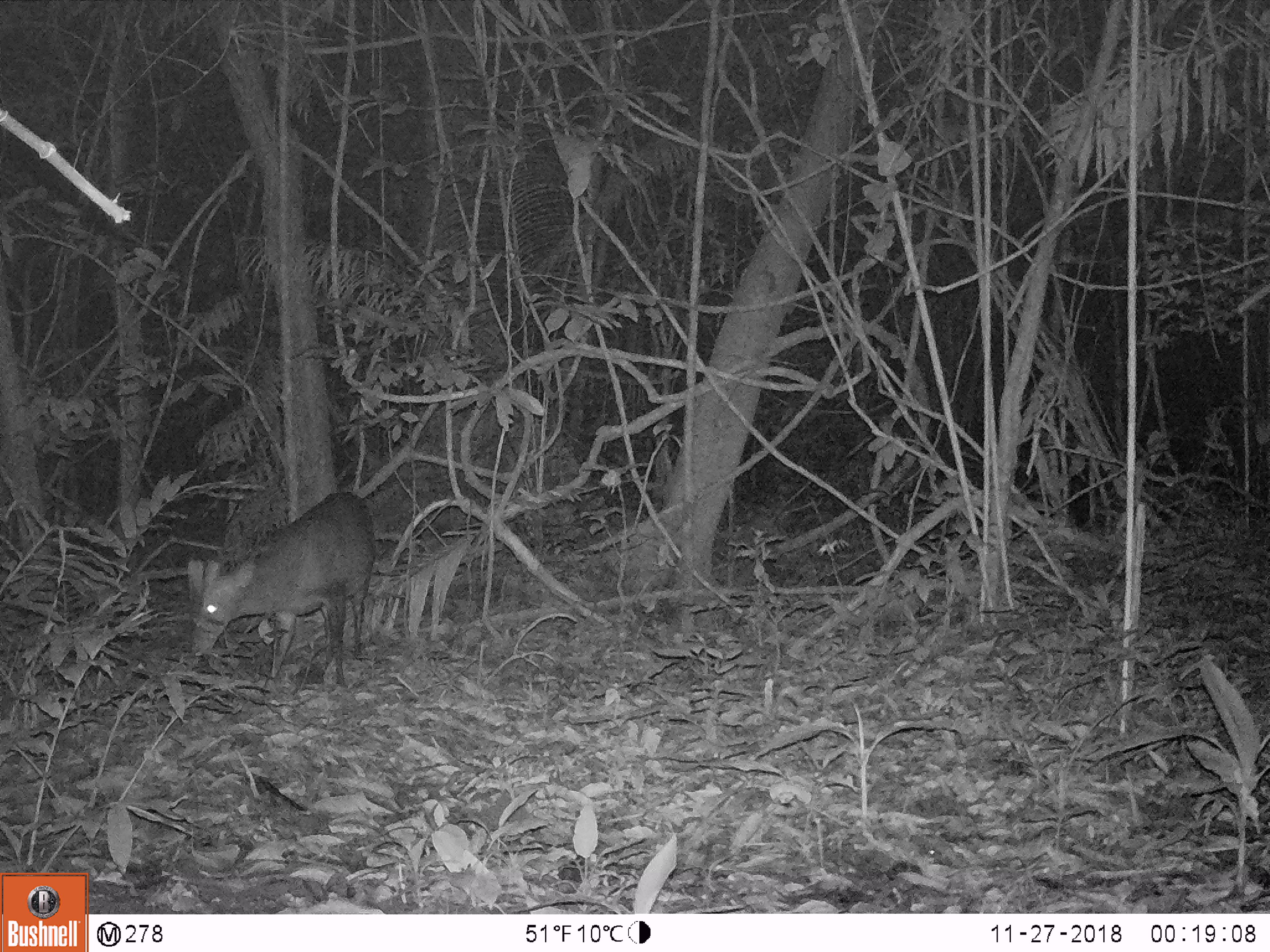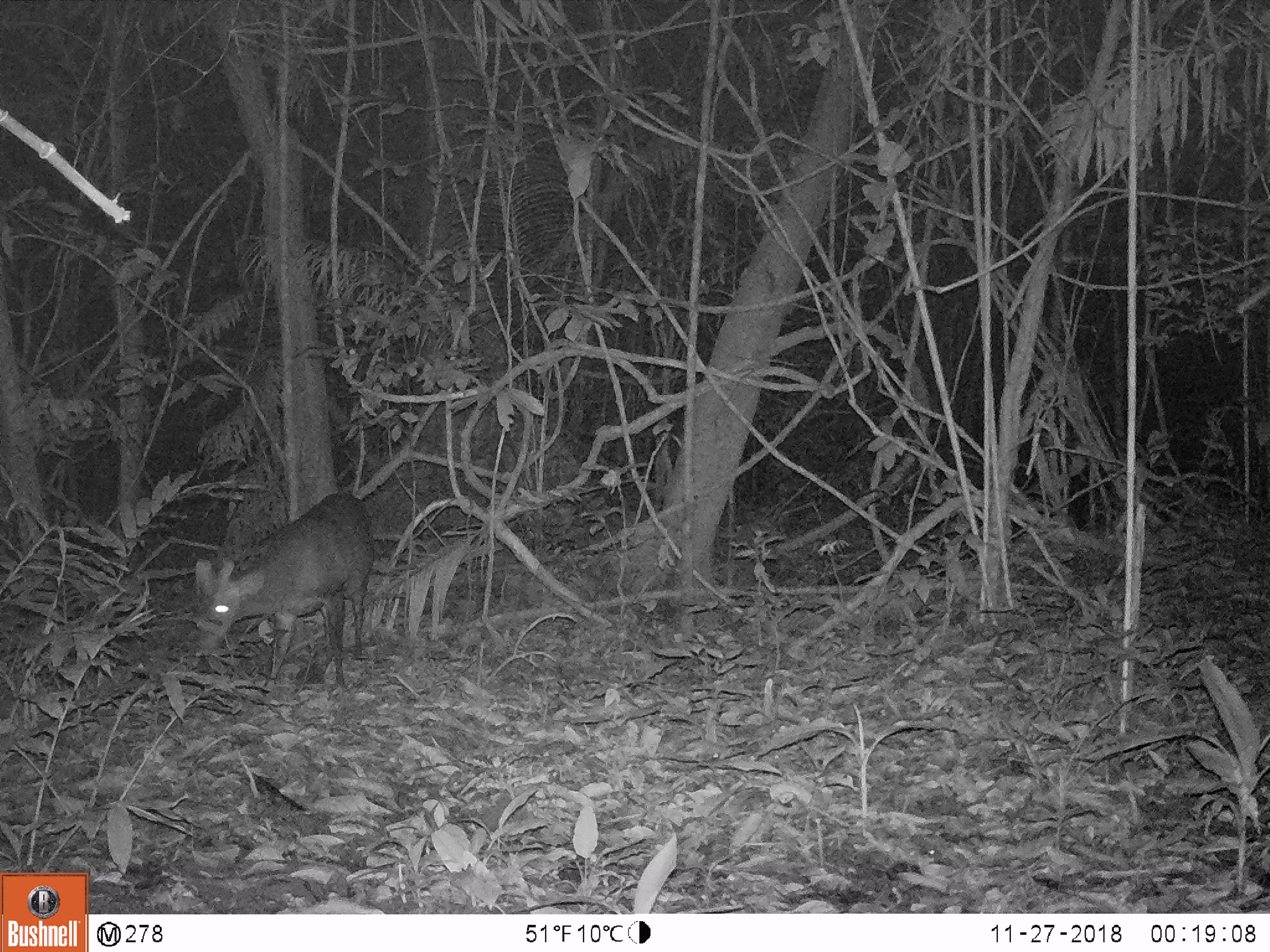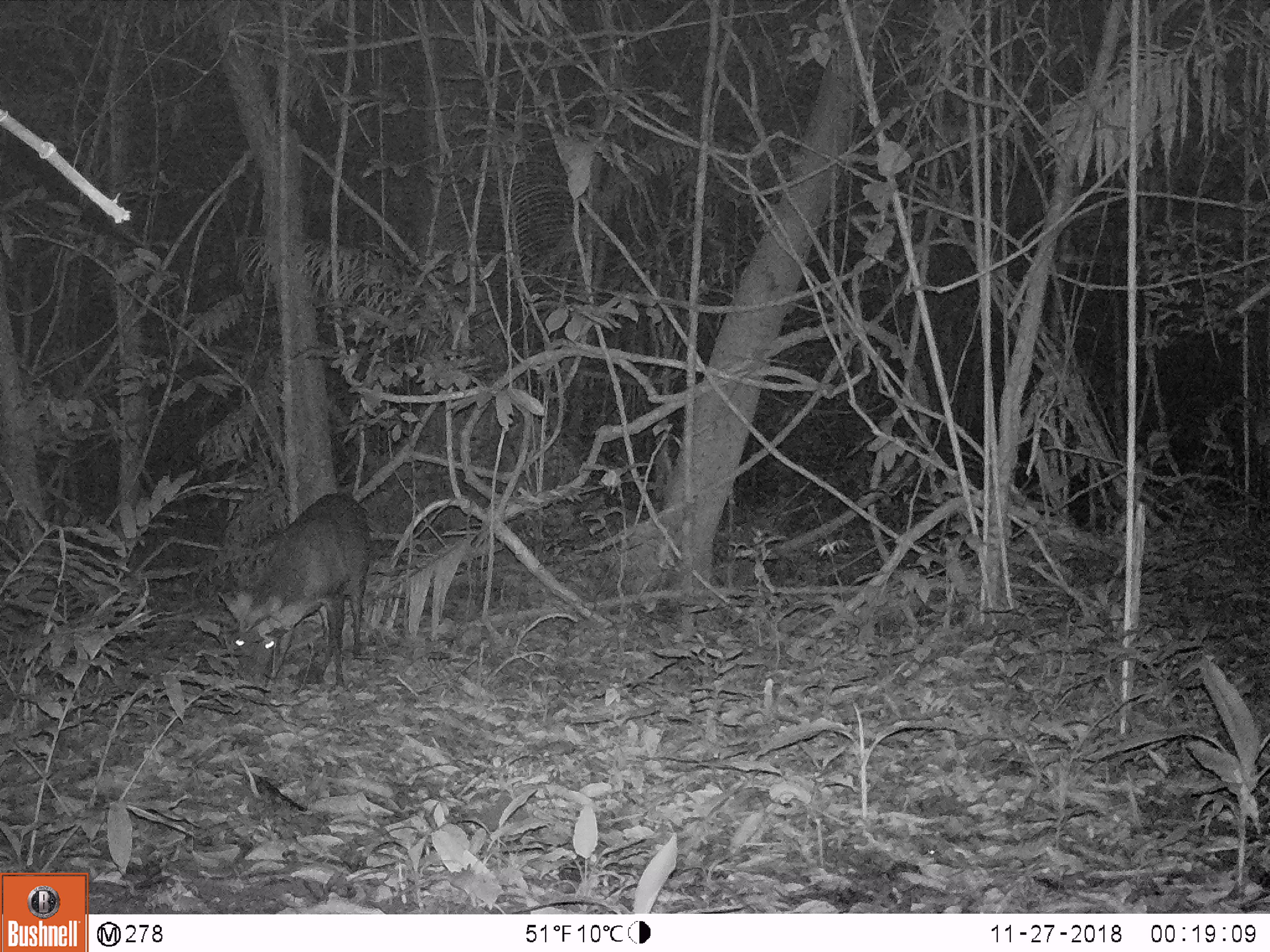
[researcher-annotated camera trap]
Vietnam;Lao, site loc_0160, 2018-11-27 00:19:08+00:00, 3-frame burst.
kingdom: Animalia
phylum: Chordata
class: Mammalia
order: Artiodactyla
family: Cervidae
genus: Muntiacus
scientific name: Muntiacus vuquangensis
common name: large-antlered muntjac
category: large antlered muntjac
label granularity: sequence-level